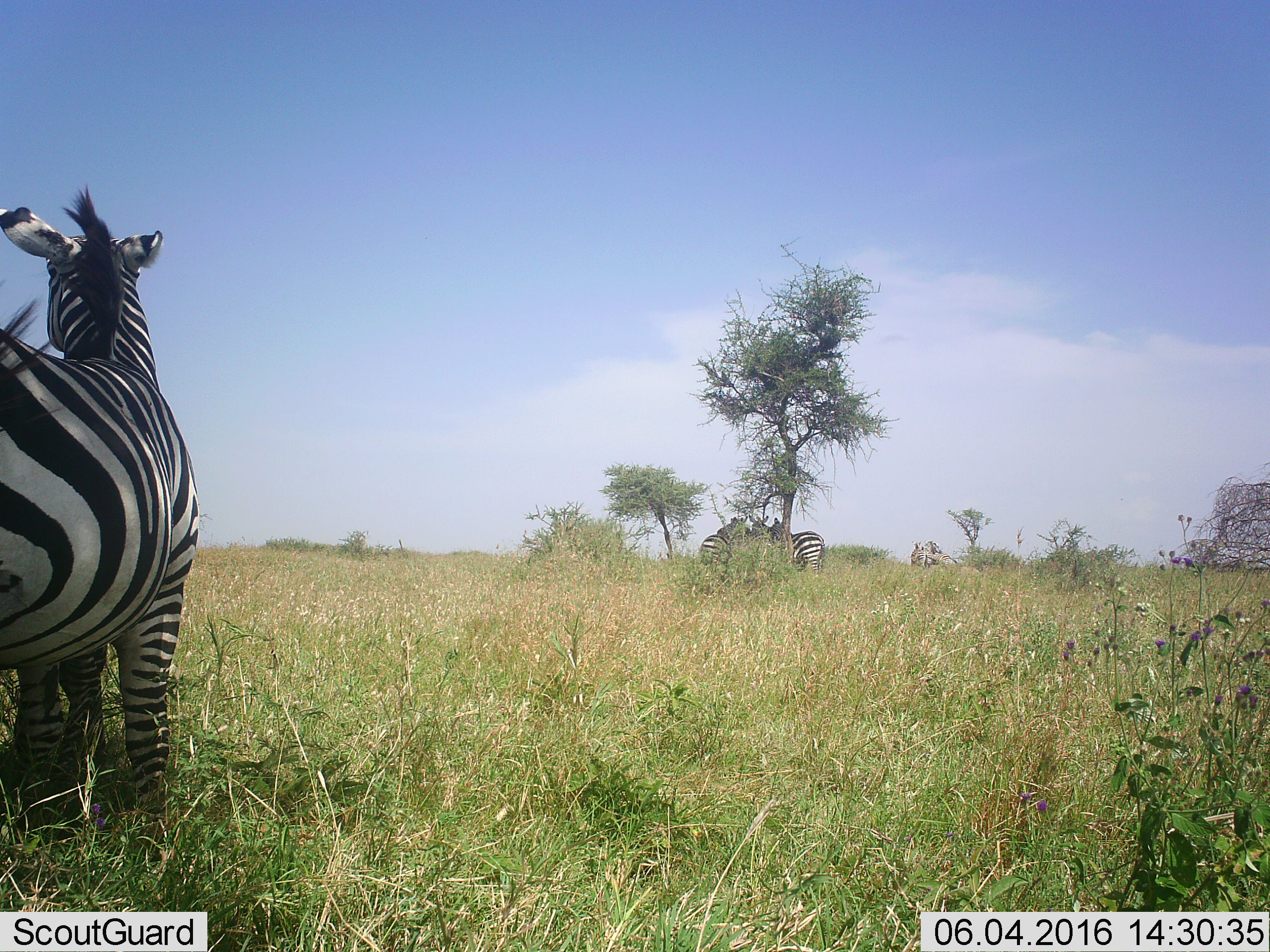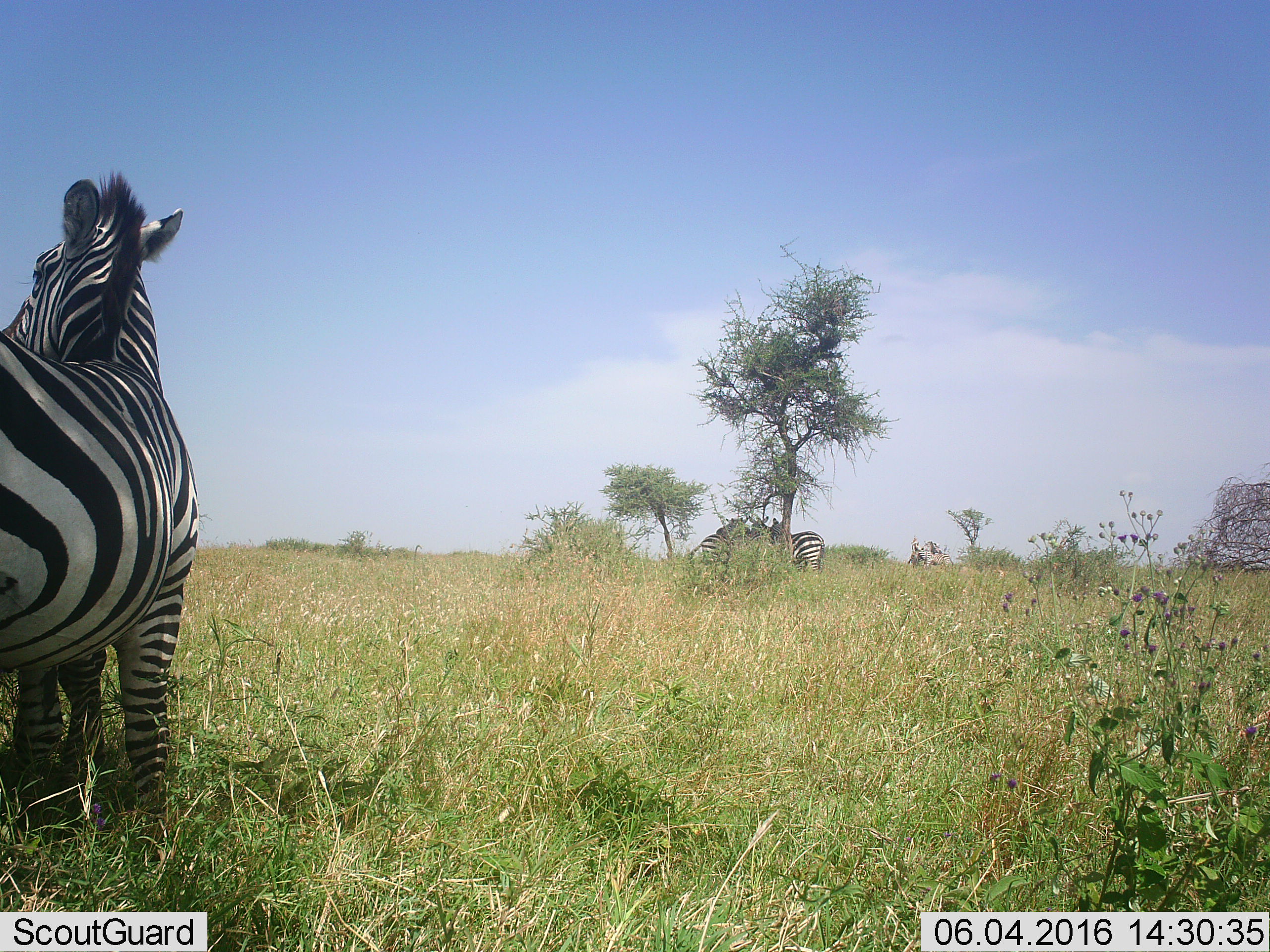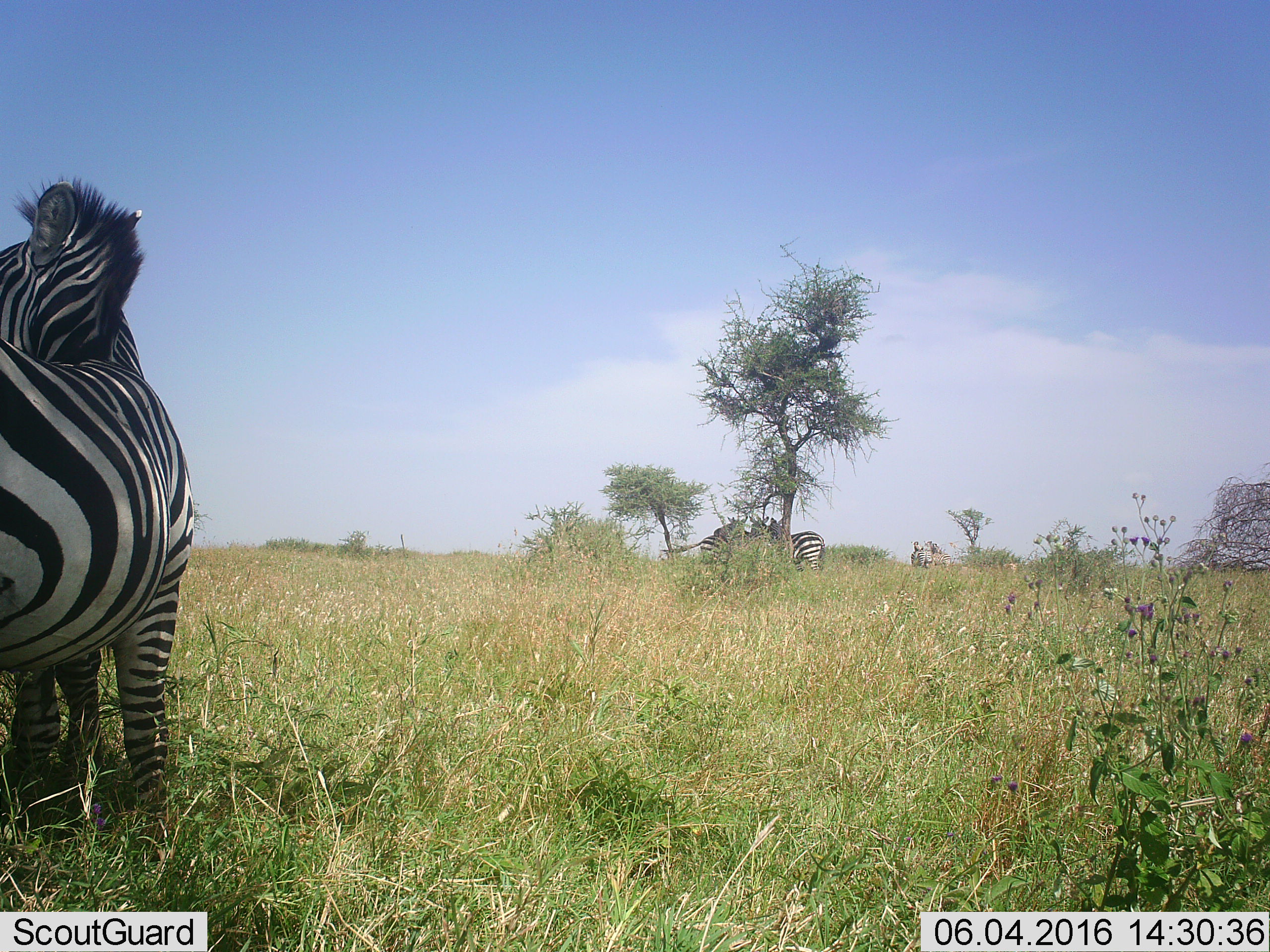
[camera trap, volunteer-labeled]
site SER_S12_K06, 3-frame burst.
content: unidentified animal